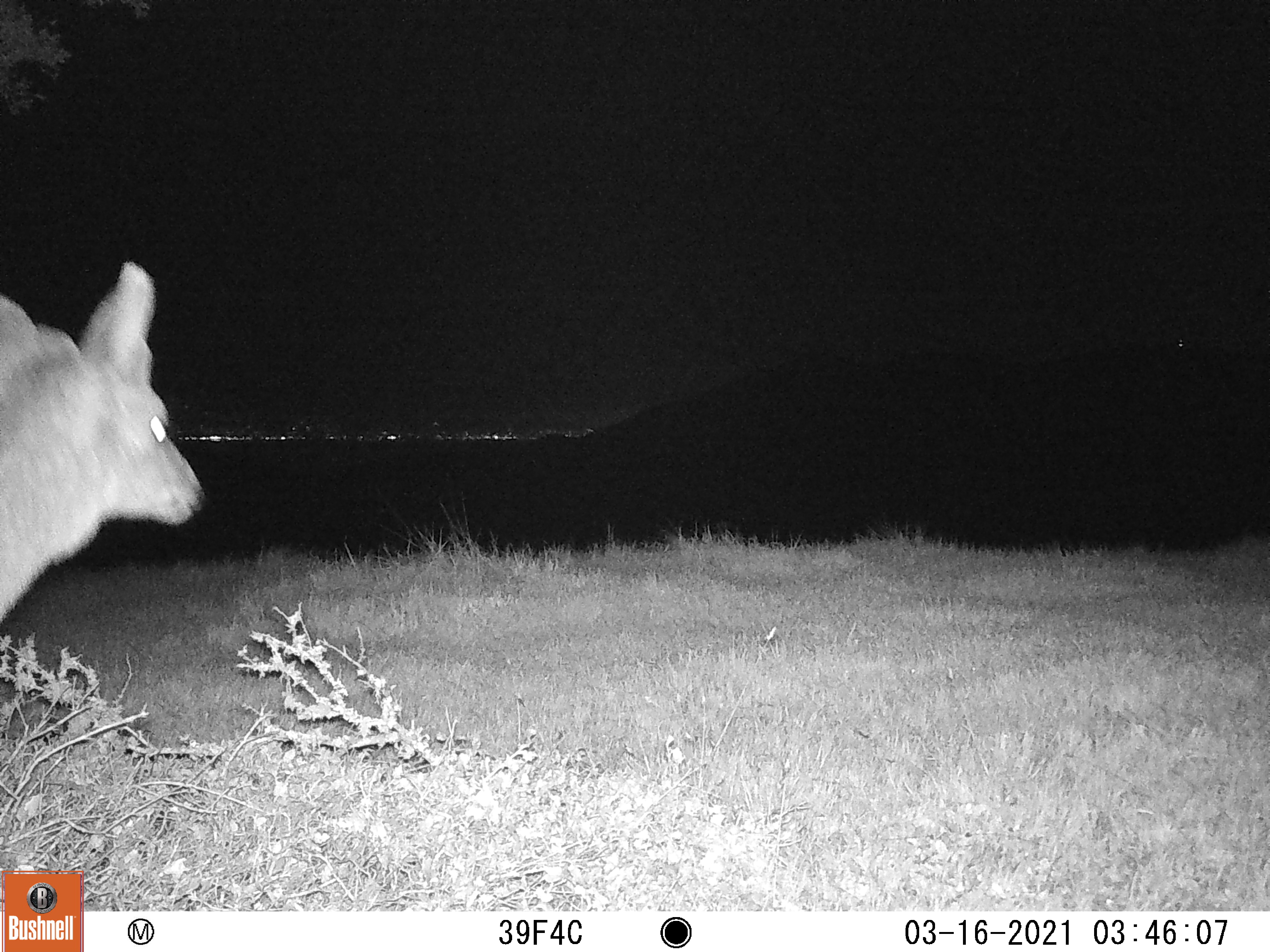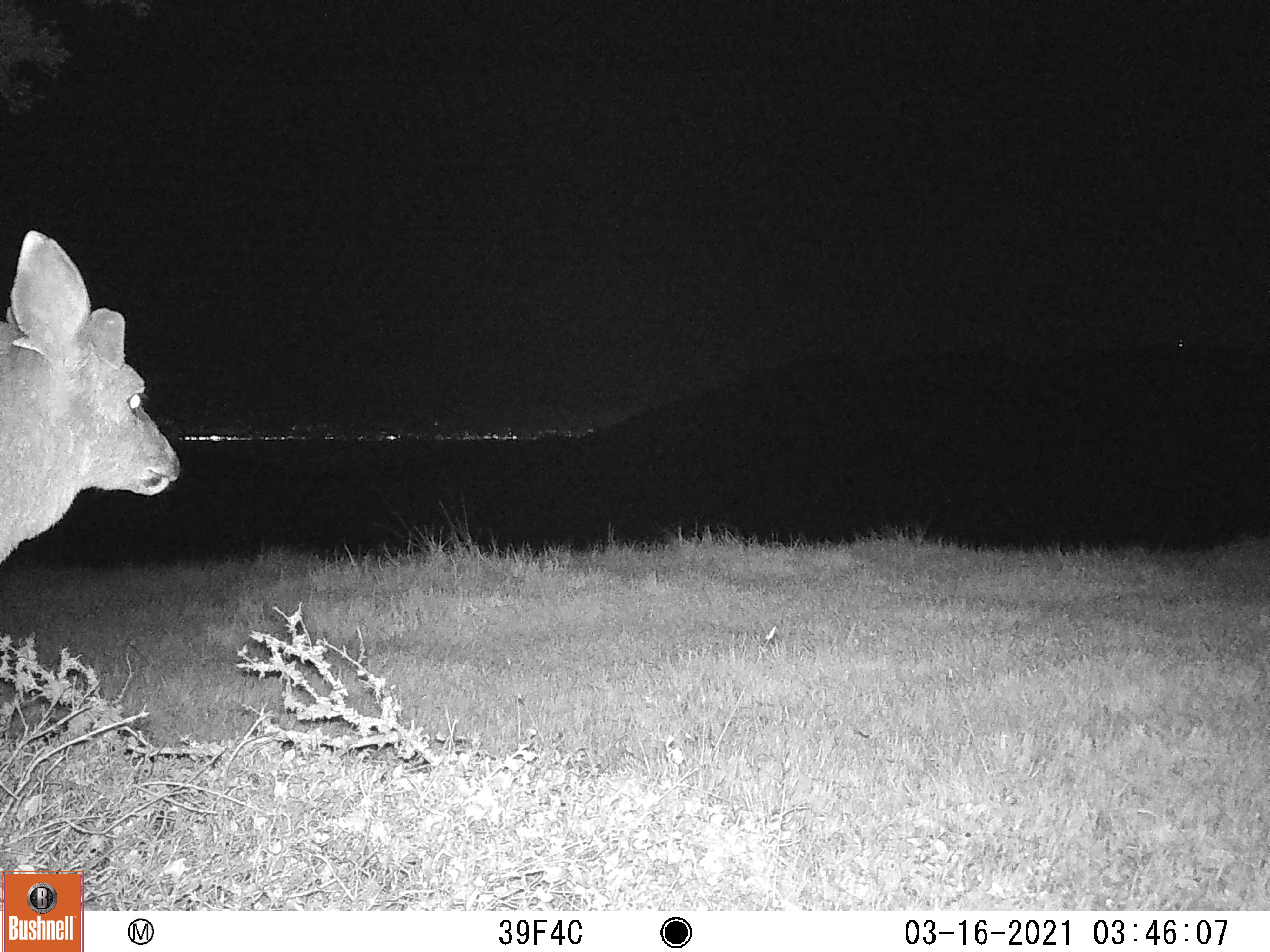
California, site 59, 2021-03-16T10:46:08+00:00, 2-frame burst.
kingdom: Animalia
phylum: Chordata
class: Mammalia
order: Artiodactyla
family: Cervidae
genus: Odocoileus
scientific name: Odocoileus hemionus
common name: mule deer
Mule deer (Odocoileus hemionus).